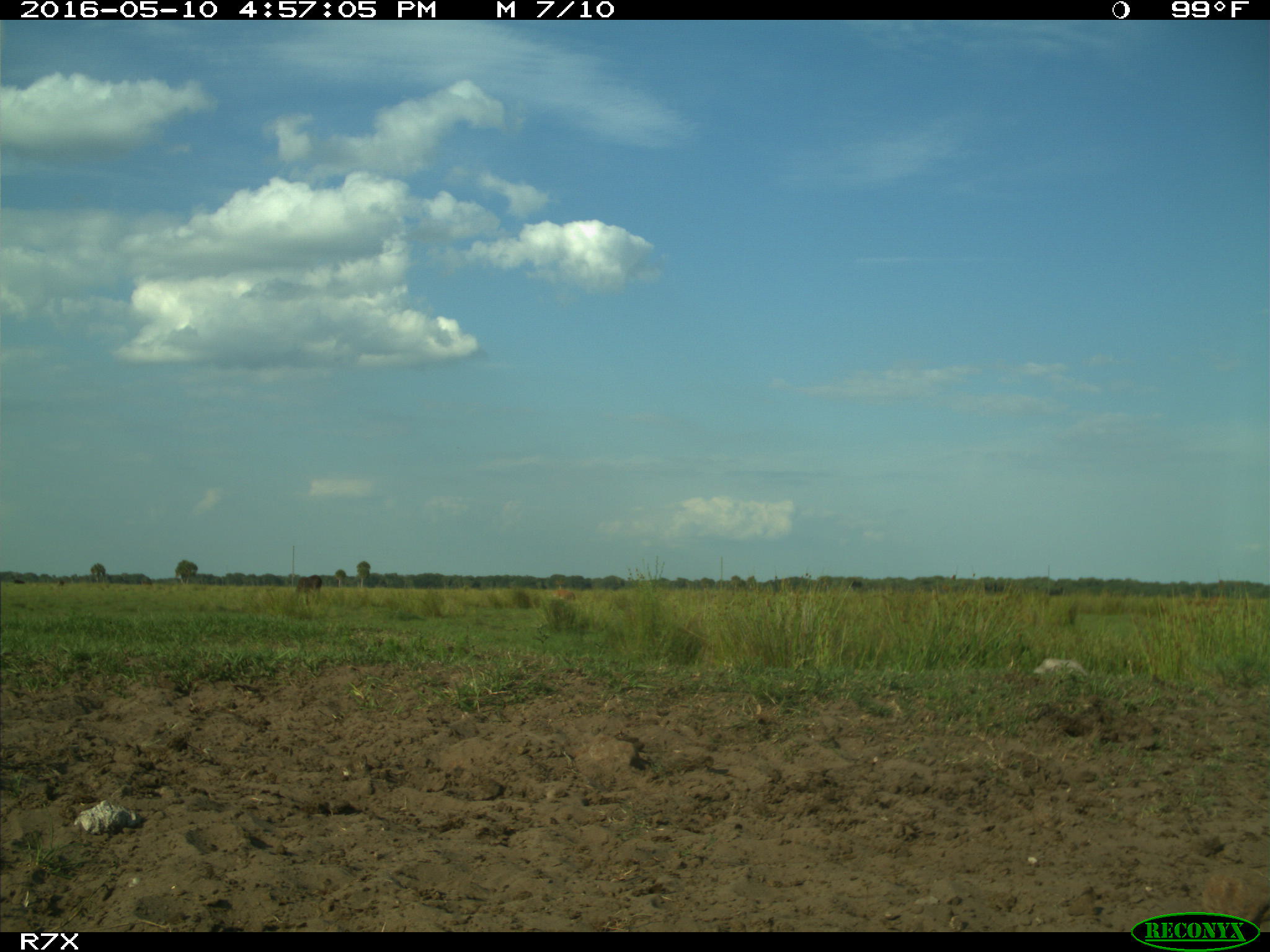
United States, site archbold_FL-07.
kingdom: Animalia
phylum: Chordata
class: Mammalia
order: Artiodactyla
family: Bovidae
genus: Bos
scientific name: Bos taurus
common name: domestic cow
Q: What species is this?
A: Bos taurus (domestic cow).